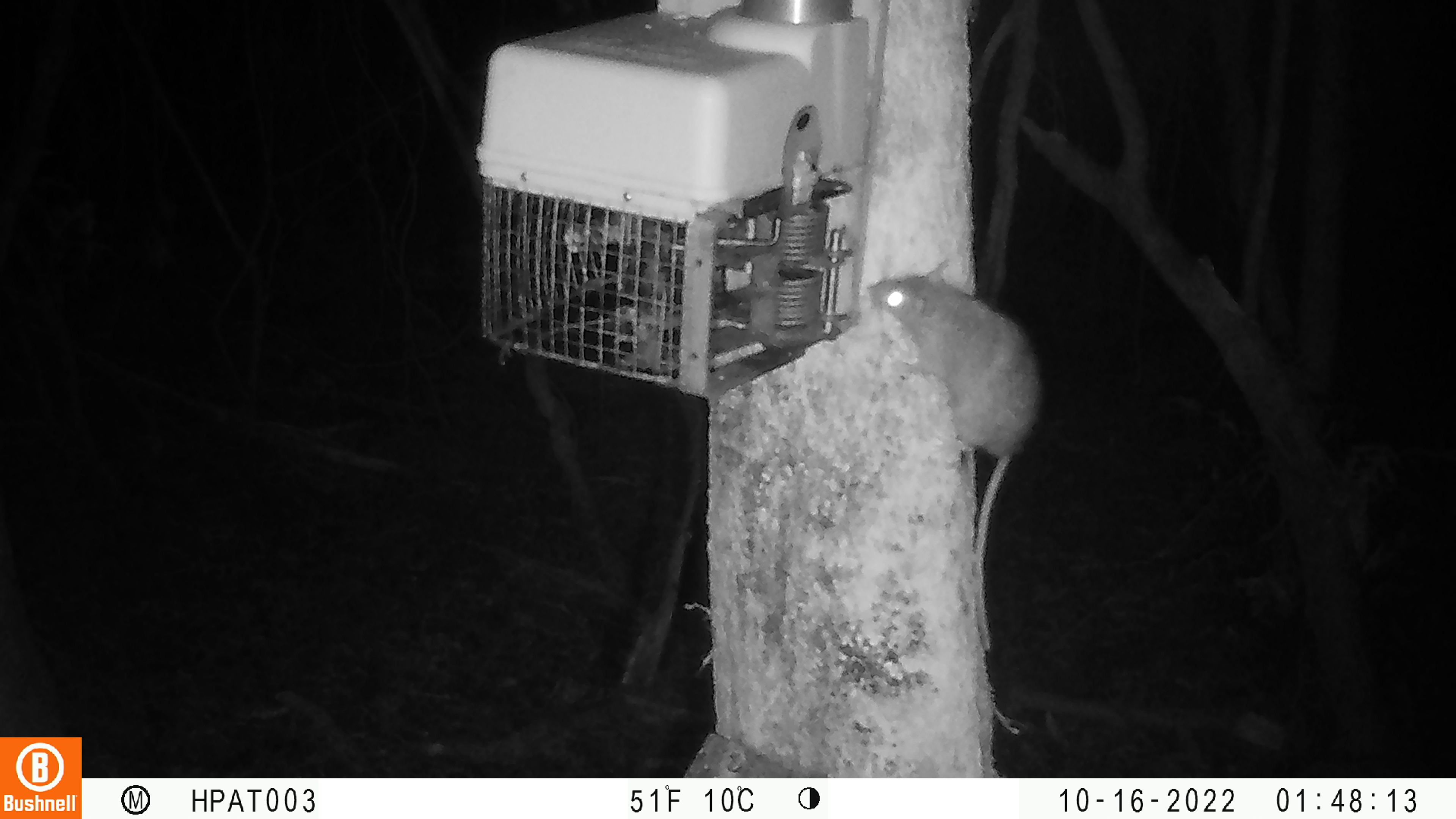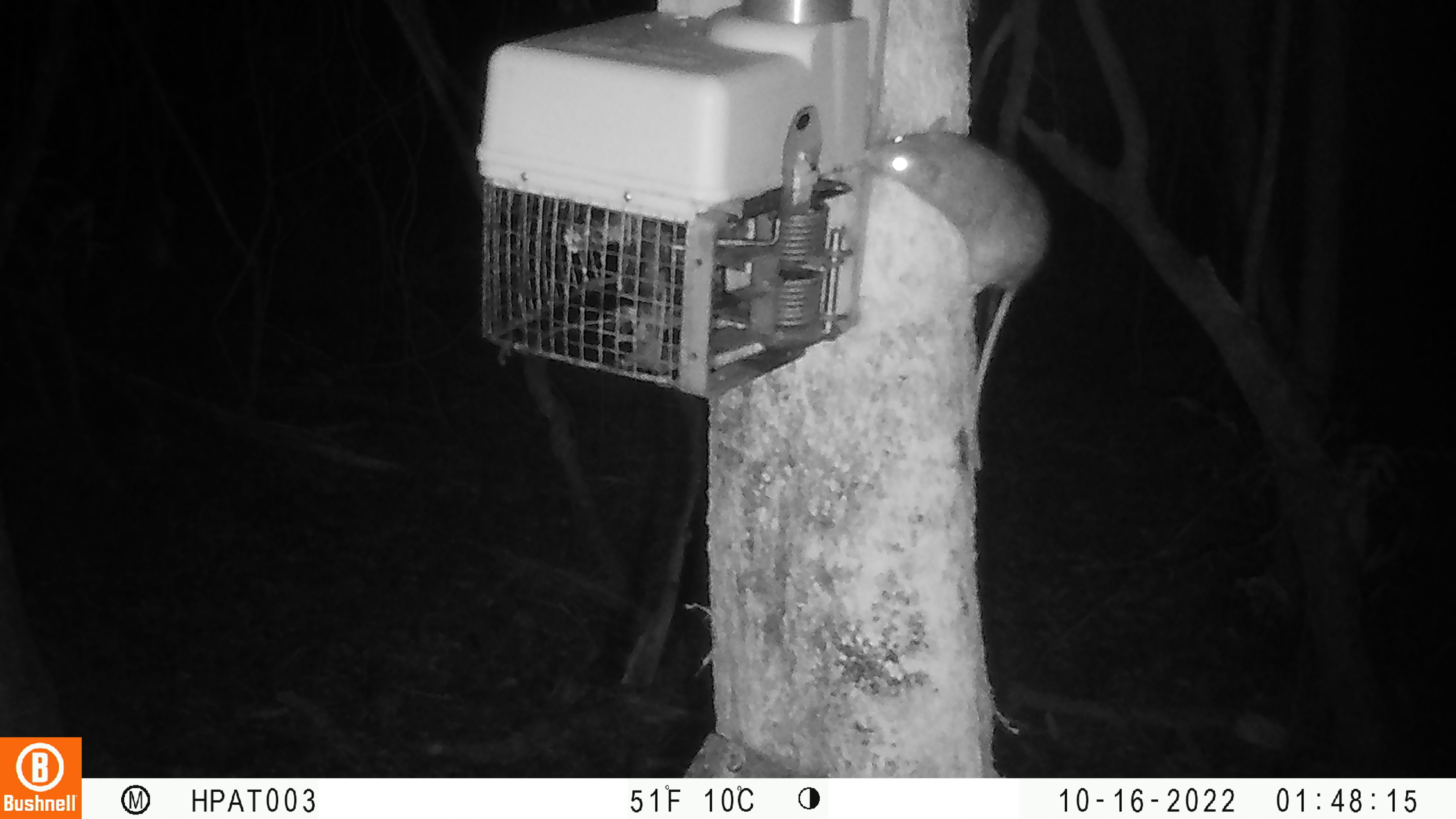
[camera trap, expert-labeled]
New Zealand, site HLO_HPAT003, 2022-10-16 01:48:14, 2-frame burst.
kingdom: Animalia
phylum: Chordata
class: Mammalia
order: Rodentia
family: Muridae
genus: Rattus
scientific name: Rattus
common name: rat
Rat (Rattus).